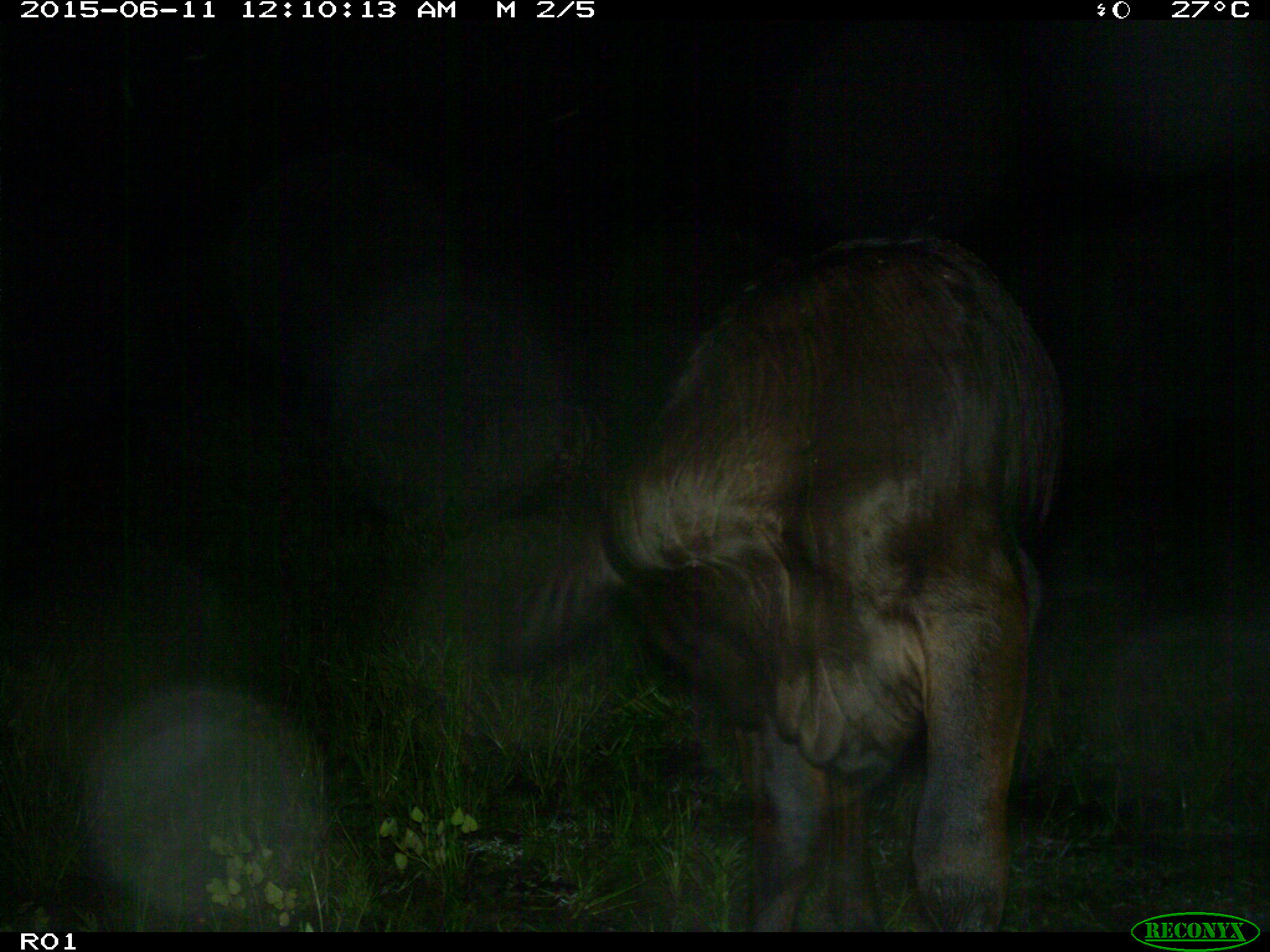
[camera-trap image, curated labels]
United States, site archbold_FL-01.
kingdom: Animalia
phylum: Chordata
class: Mammalia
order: Artiodactyla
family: Bovidae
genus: Bos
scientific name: Bos taurus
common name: domestic cow